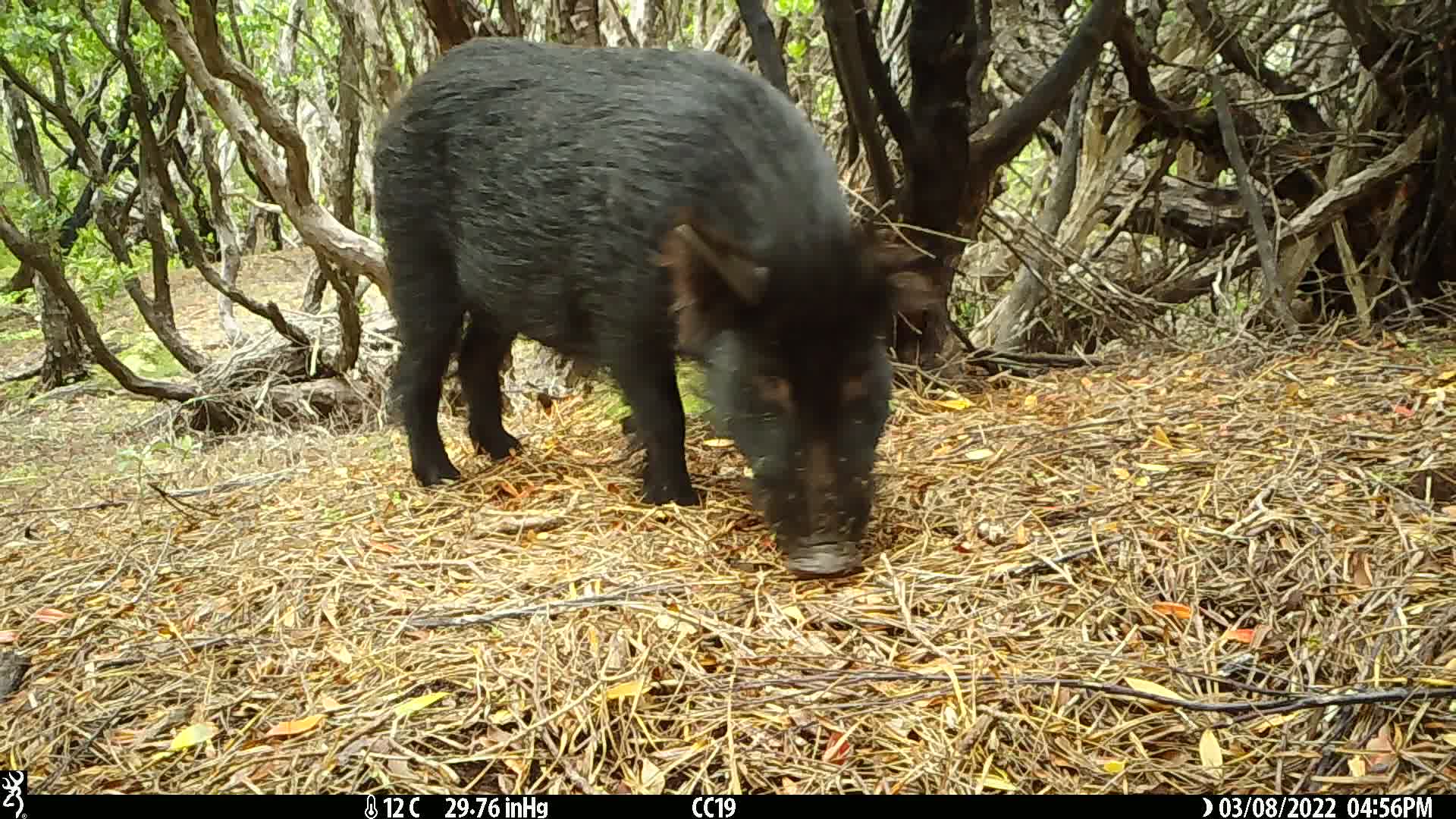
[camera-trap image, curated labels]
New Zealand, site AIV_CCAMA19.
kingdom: Animalia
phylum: Chordata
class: Mammalia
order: Artiodactyla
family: Suidae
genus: Sus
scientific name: Sus scrofa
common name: pig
Pig (Sus scrofa).